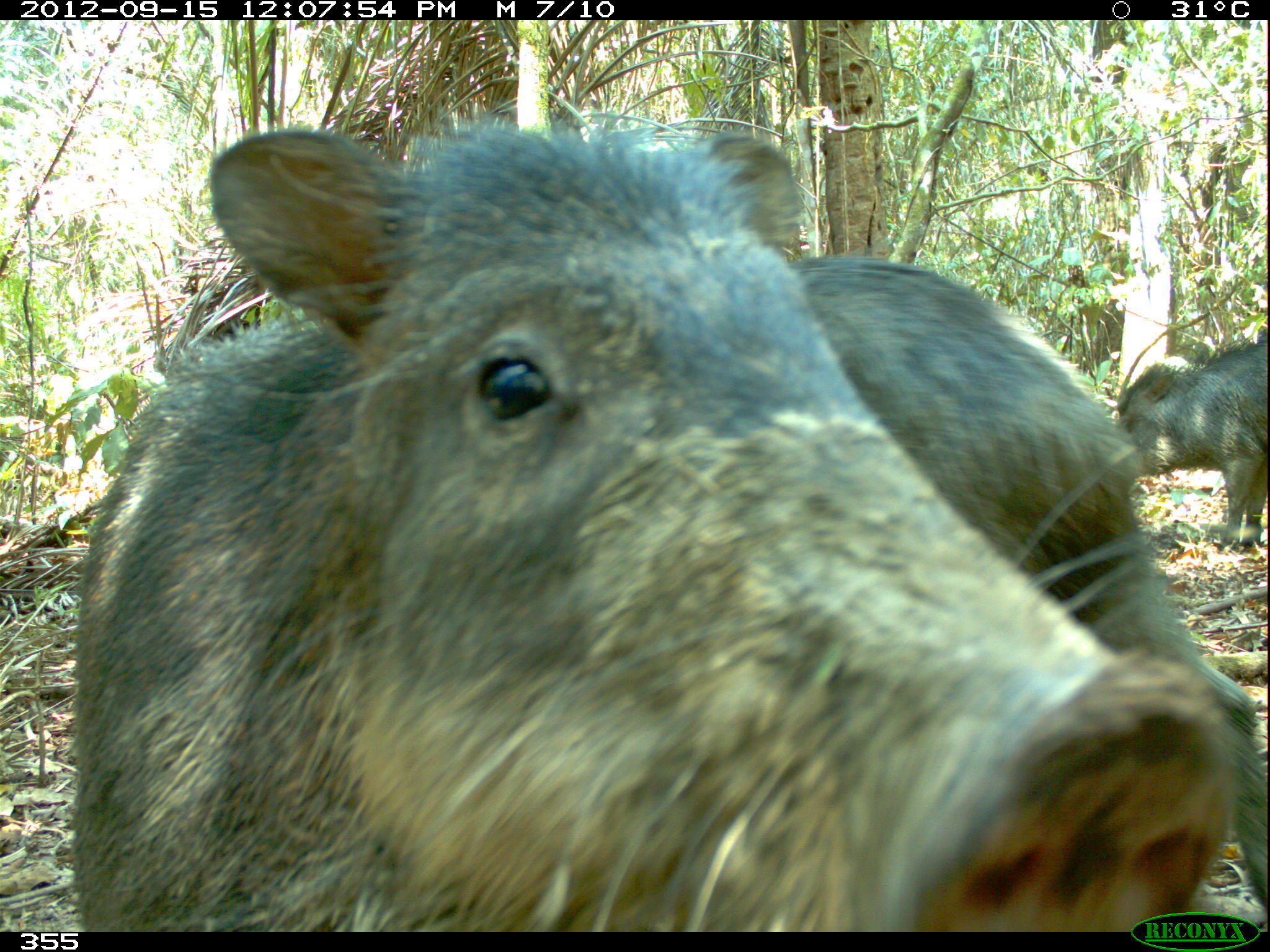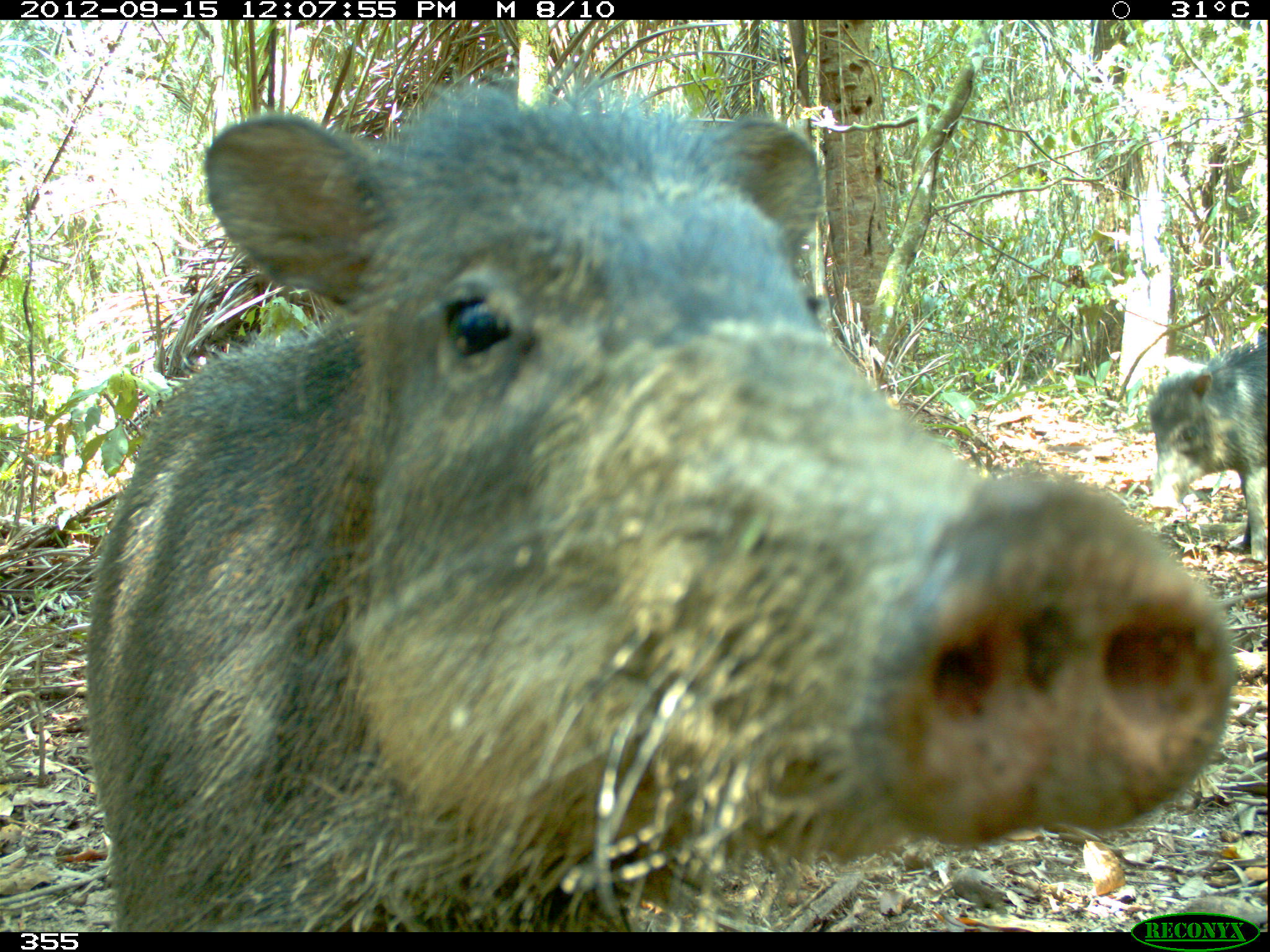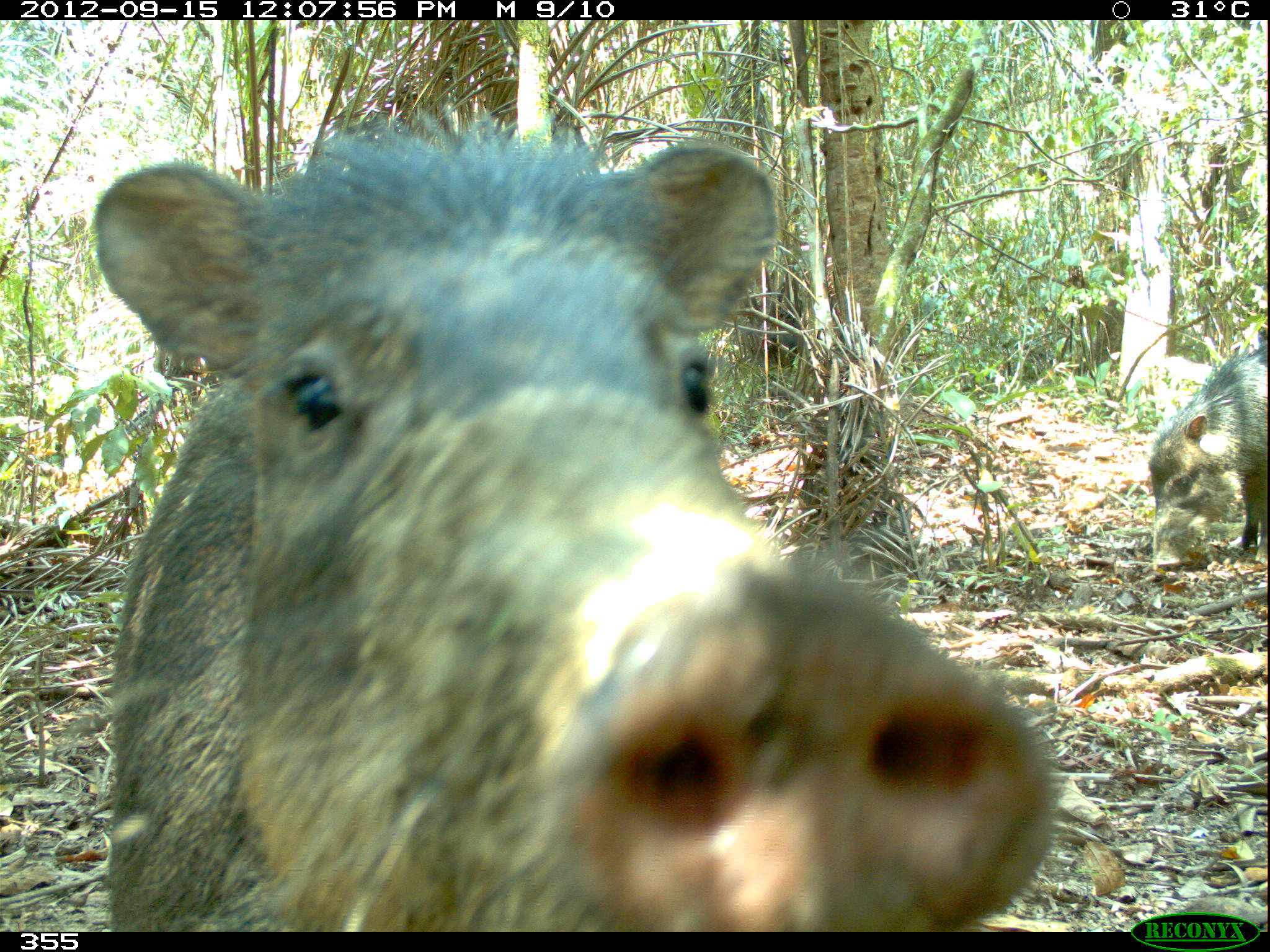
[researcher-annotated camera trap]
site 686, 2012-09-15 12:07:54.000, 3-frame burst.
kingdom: Animalia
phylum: Chordata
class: Mammalia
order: Artiodactyla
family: Tayassuidae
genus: Tayassu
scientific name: Tayassu pecari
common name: white-lipped peccary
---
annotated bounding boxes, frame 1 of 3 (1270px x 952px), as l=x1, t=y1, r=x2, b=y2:
tayassu pecari: l=69, t=118, r=1270, b=932; l=1117, t=335, r=1270, b=548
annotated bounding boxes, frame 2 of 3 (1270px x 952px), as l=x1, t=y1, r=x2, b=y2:
tayassu pecari: l=88, t=83, r=1236, b=932; l=1150, t=340, r=1270, b=559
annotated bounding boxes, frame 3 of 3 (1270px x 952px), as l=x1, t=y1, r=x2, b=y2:
tayassu pecari: l=89, t=124, r=1055, b=931; l=1148, t=341, r=1269, b=567